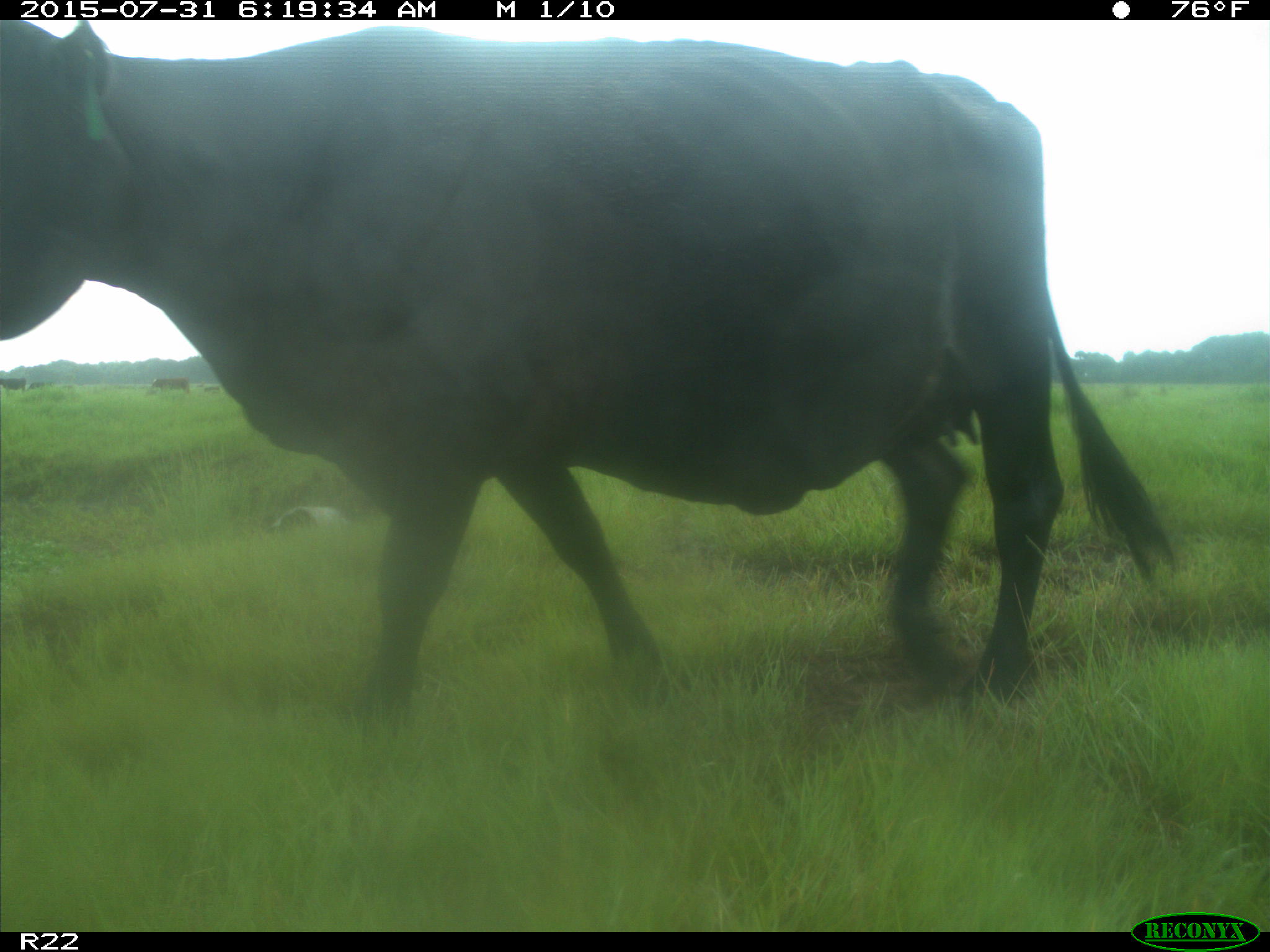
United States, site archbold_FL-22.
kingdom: Animalia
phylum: Chordata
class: Mammalia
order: Artiodactyla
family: Bovidae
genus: Bos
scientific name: Bos taurus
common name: domestic cow